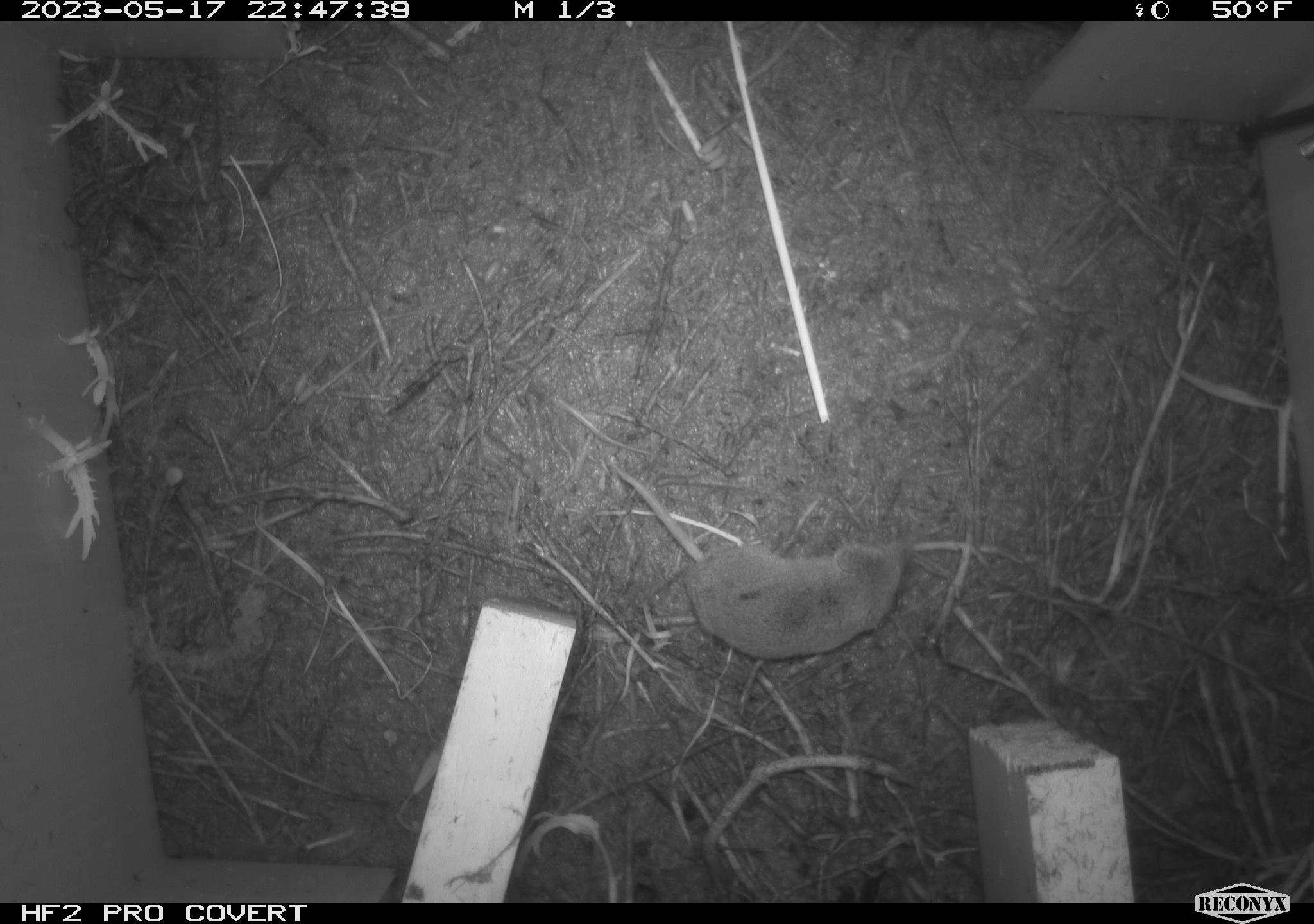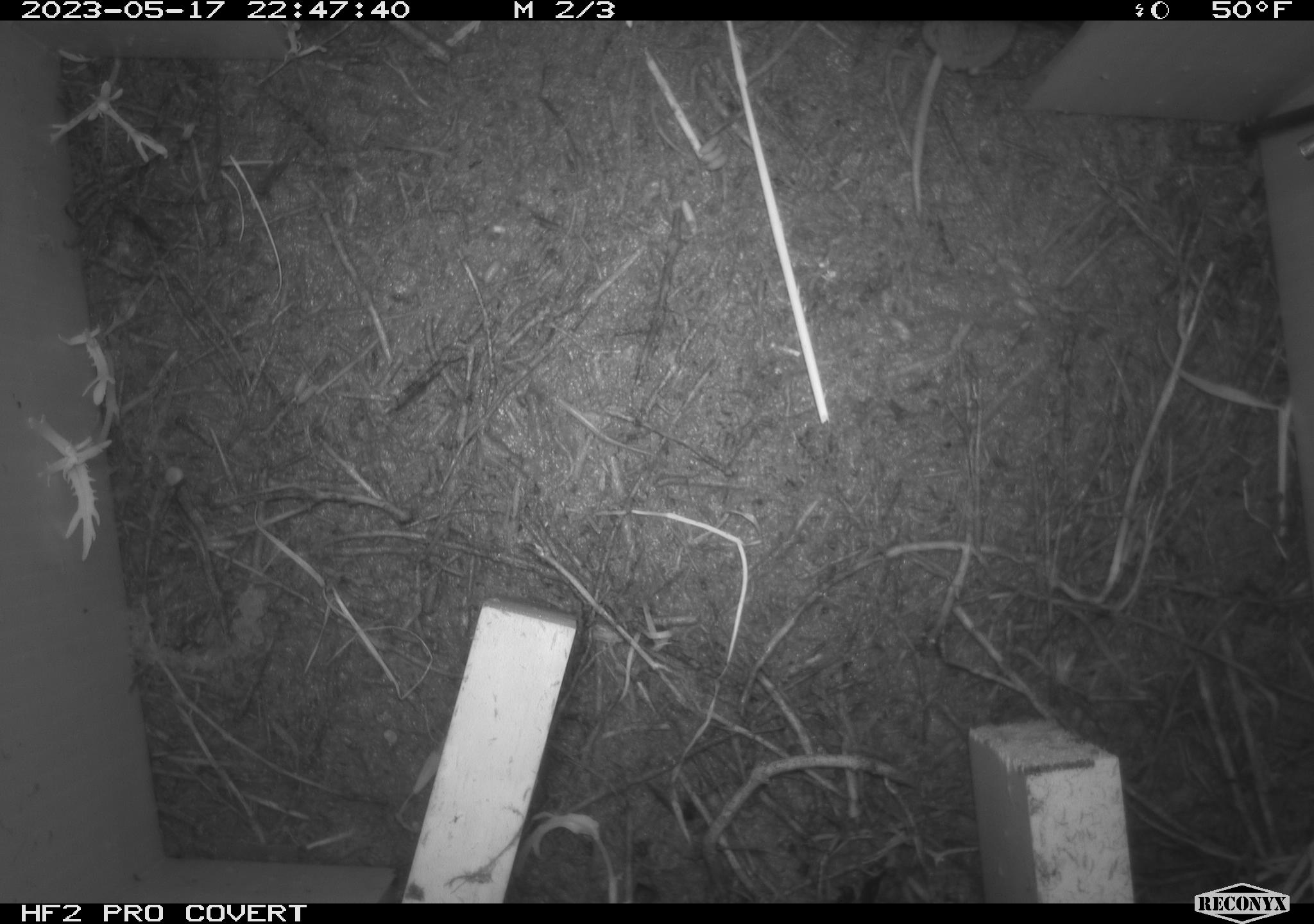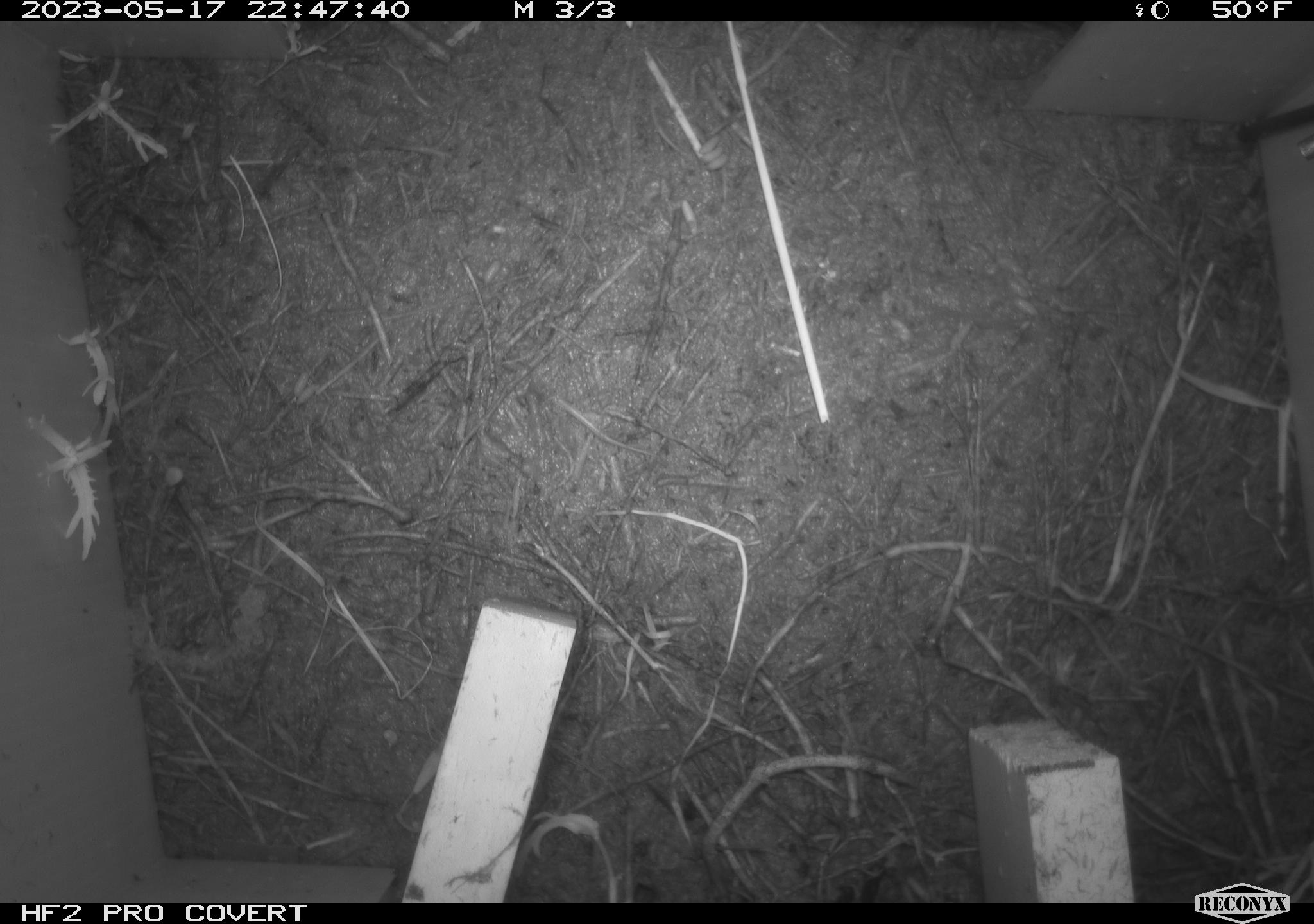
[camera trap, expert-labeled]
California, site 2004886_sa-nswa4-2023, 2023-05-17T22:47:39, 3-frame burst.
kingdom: Animalia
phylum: Chordata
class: Mammalia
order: Eulipotyphla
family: Soricidae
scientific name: Soricidae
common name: shrews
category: soricidae family